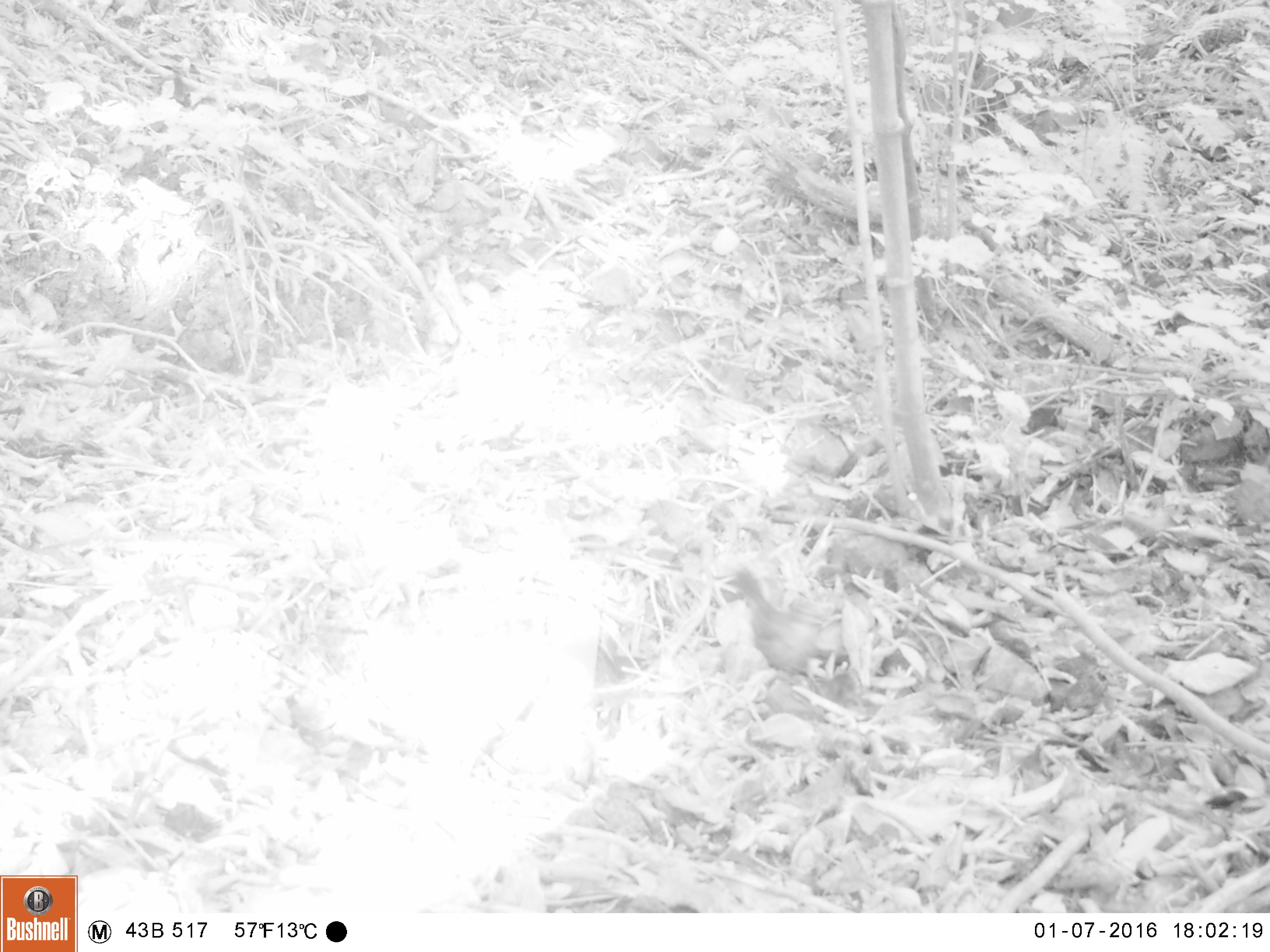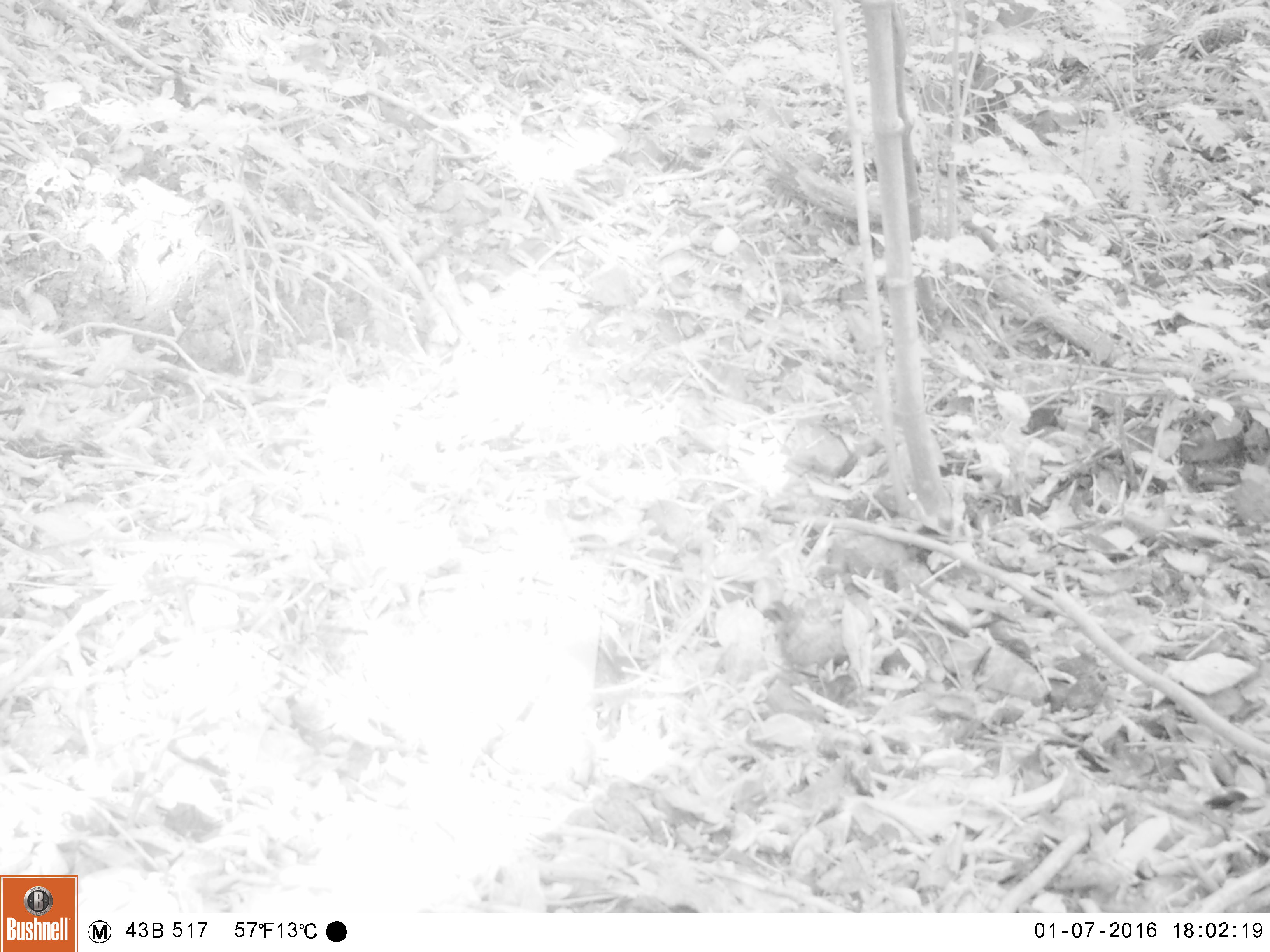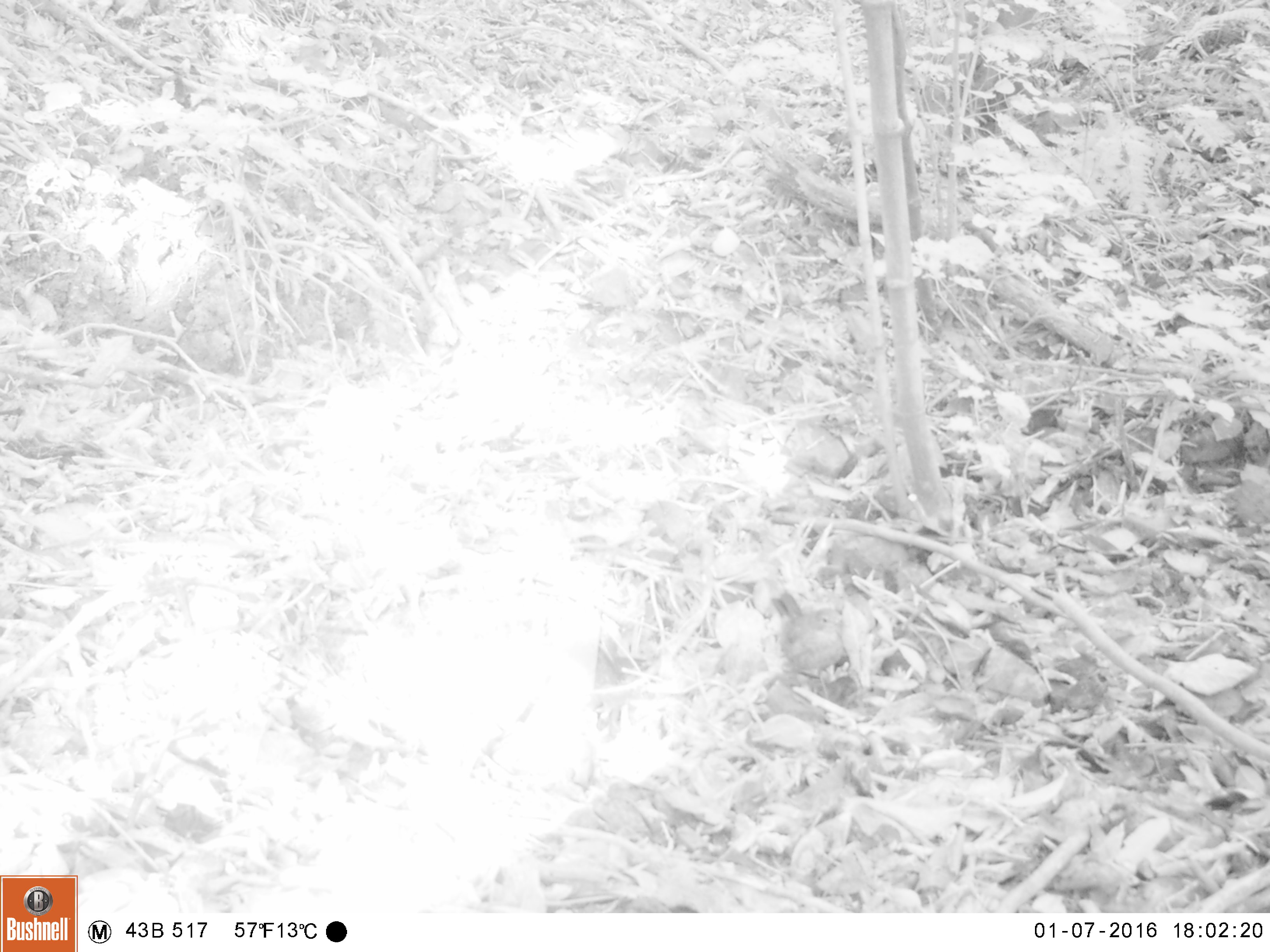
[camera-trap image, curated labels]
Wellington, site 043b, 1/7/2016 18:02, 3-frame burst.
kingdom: Animalia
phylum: Chordata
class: Aves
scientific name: Aves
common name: bird